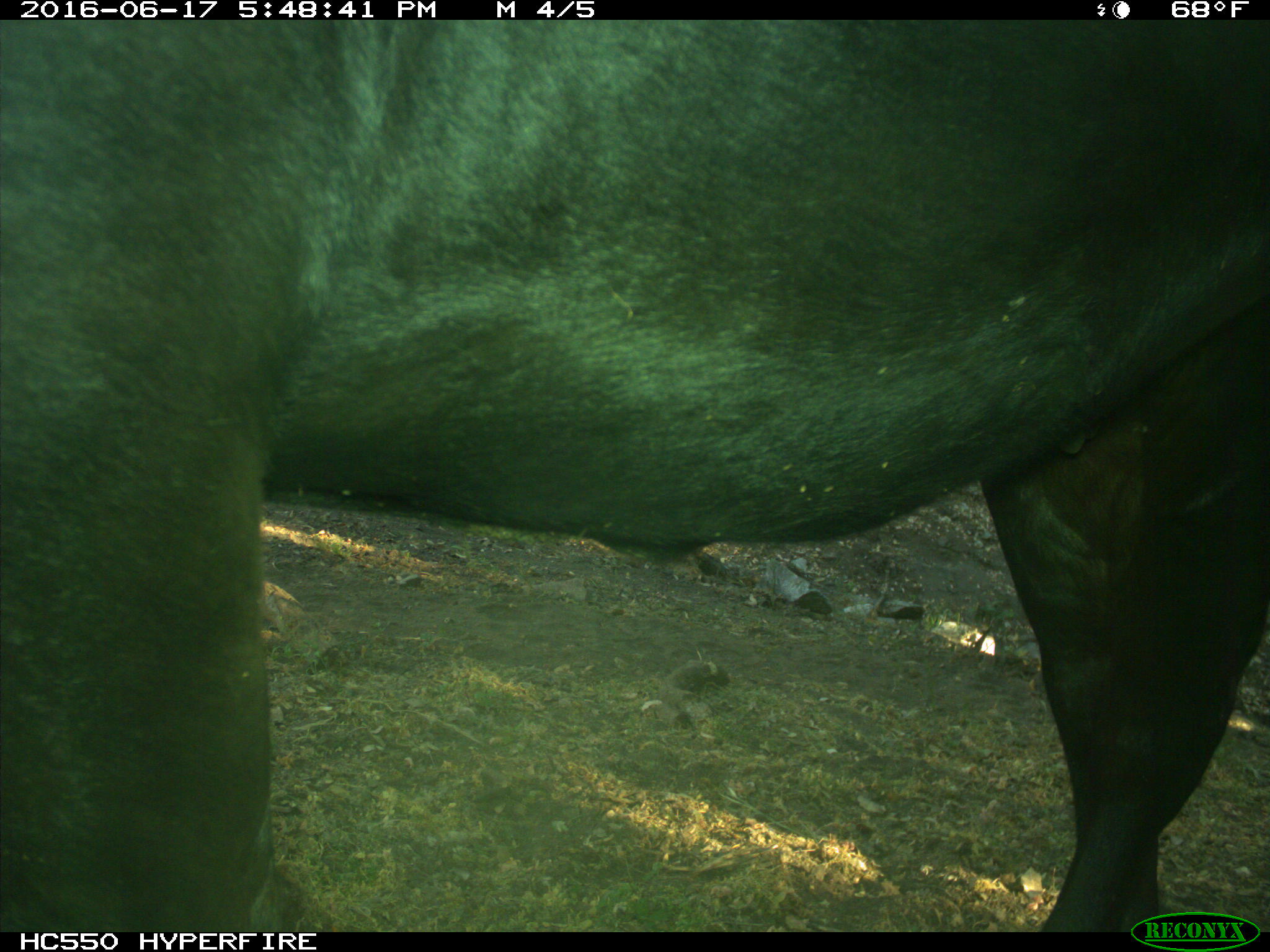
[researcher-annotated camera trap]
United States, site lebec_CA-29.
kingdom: Animalia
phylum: Chordata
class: Mammalia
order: Artiodactyla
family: Bovidae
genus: Bos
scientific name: Bos taurus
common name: domestic cow